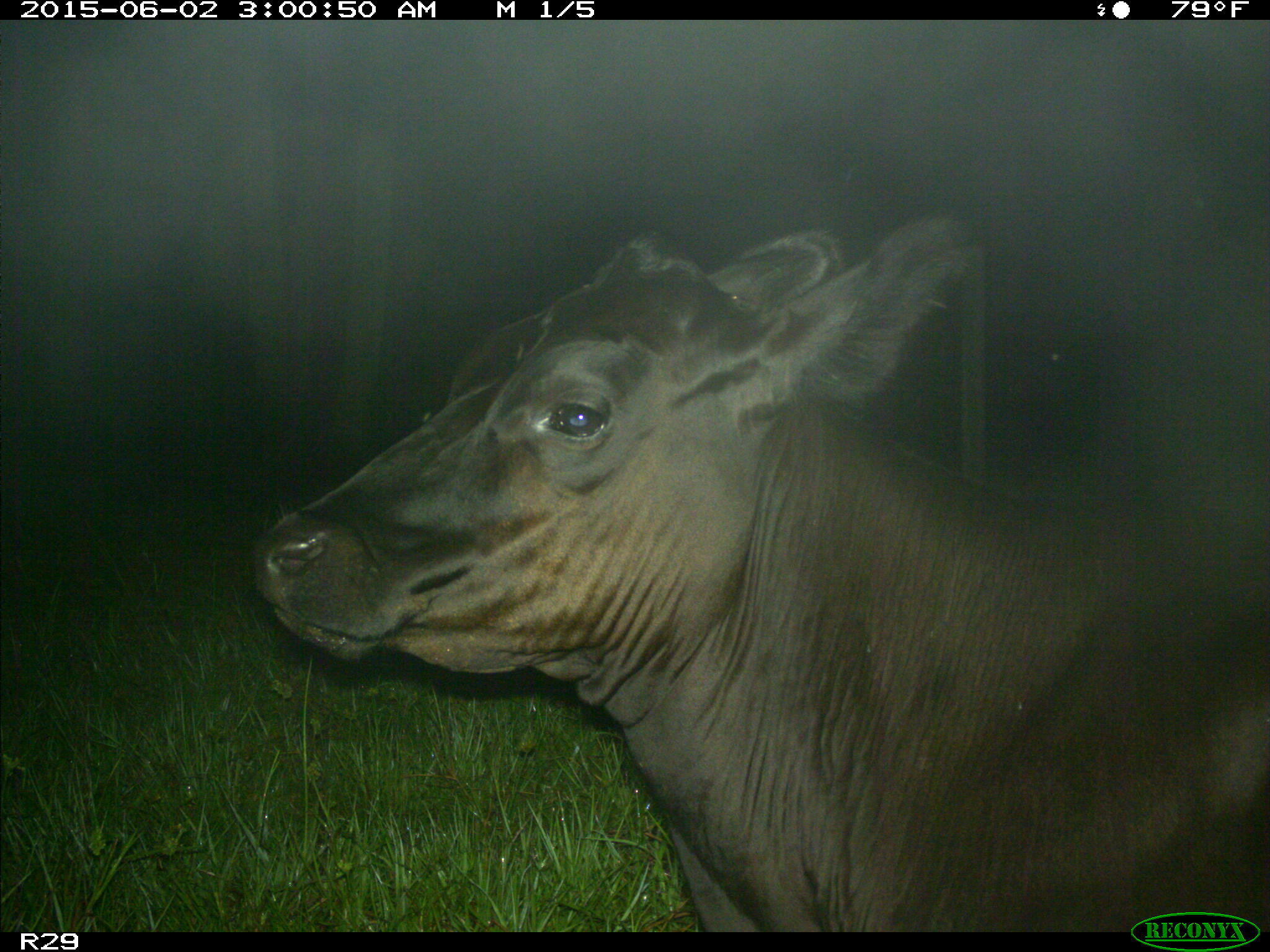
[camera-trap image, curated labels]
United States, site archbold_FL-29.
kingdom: Animalia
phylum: Chordata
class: Mammalia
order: Artiodactyla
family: Bovidae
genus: Bos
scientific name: Bos taurus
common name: domestic cow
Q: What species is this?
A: Bos taurus (domestic cow).